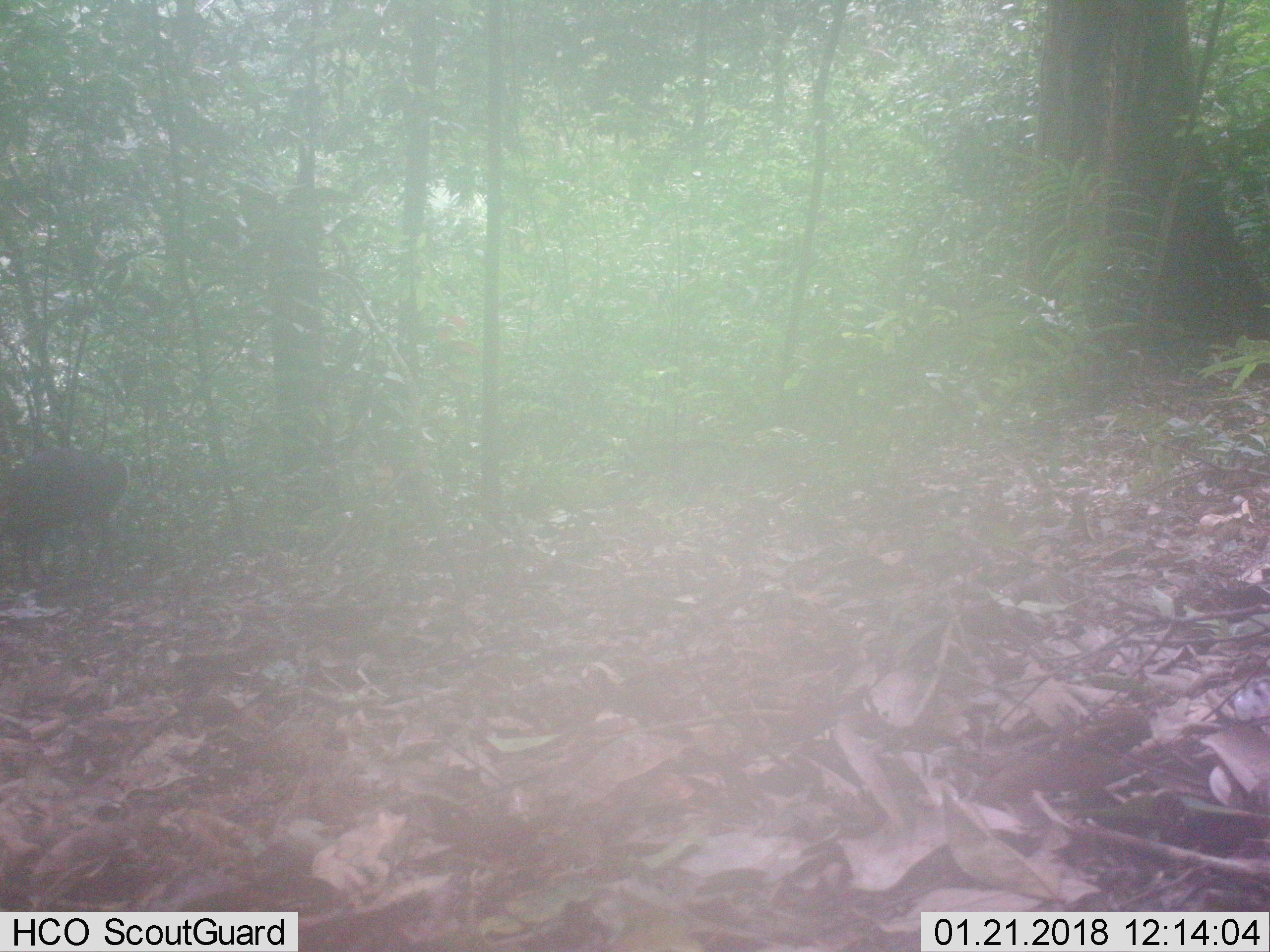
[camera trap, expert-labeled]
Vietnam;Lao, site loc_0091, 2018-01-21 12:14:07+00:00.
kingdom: Animalia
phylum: Chordata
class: Mammalia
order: Artiodactyla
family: Cervidae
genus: Muntiacus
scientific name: Muntiacus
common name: muntjacs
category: unidentified muntjac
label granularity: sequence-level